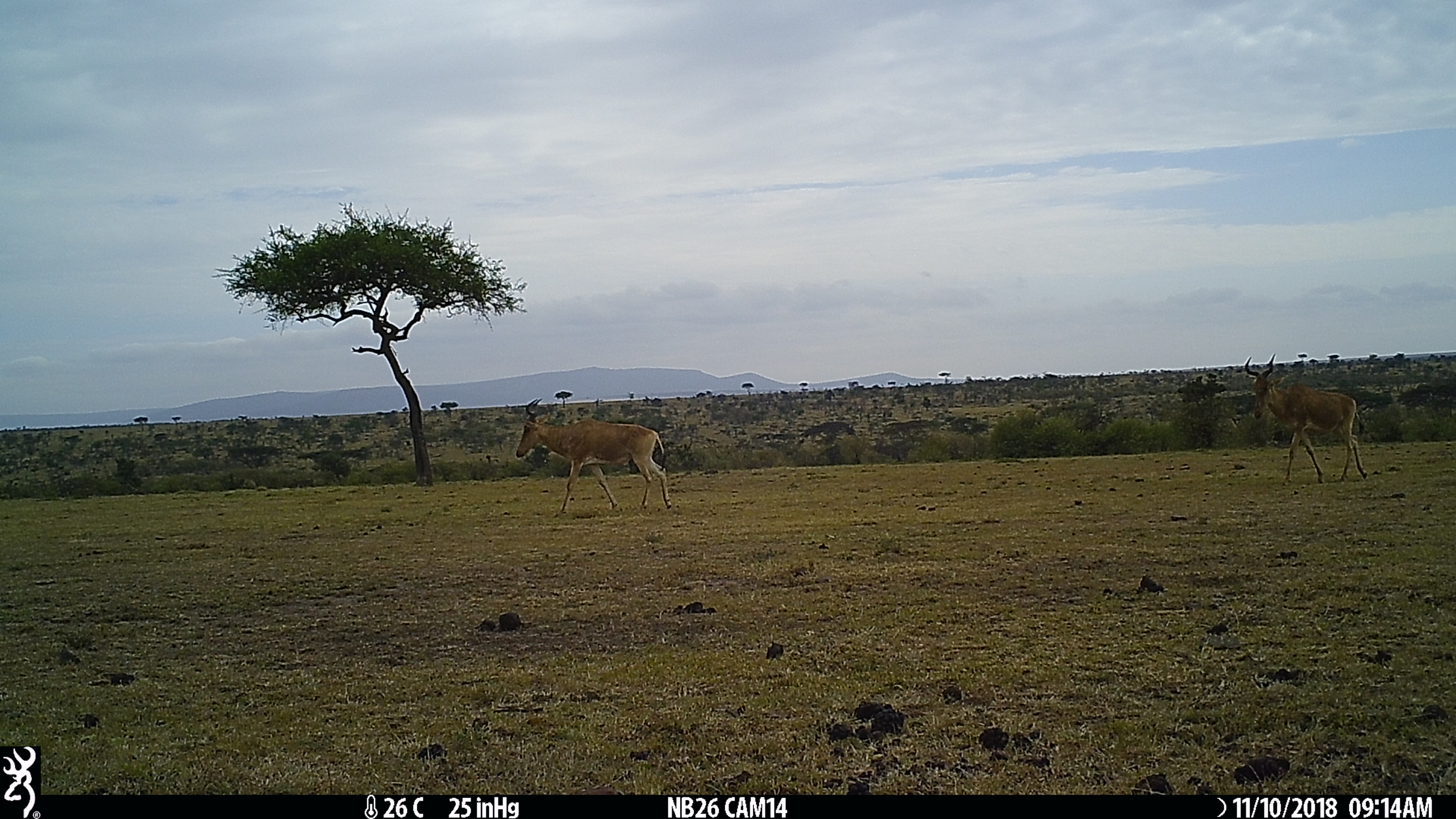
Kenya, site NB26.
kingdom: Animalia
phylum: Chordata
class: Mammalia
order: Artiodactyla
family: Bovidae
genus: Alcelaphus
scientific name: Alcelaphus buselaphus cokii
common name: coke's hartebeest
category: hartebeest cokes